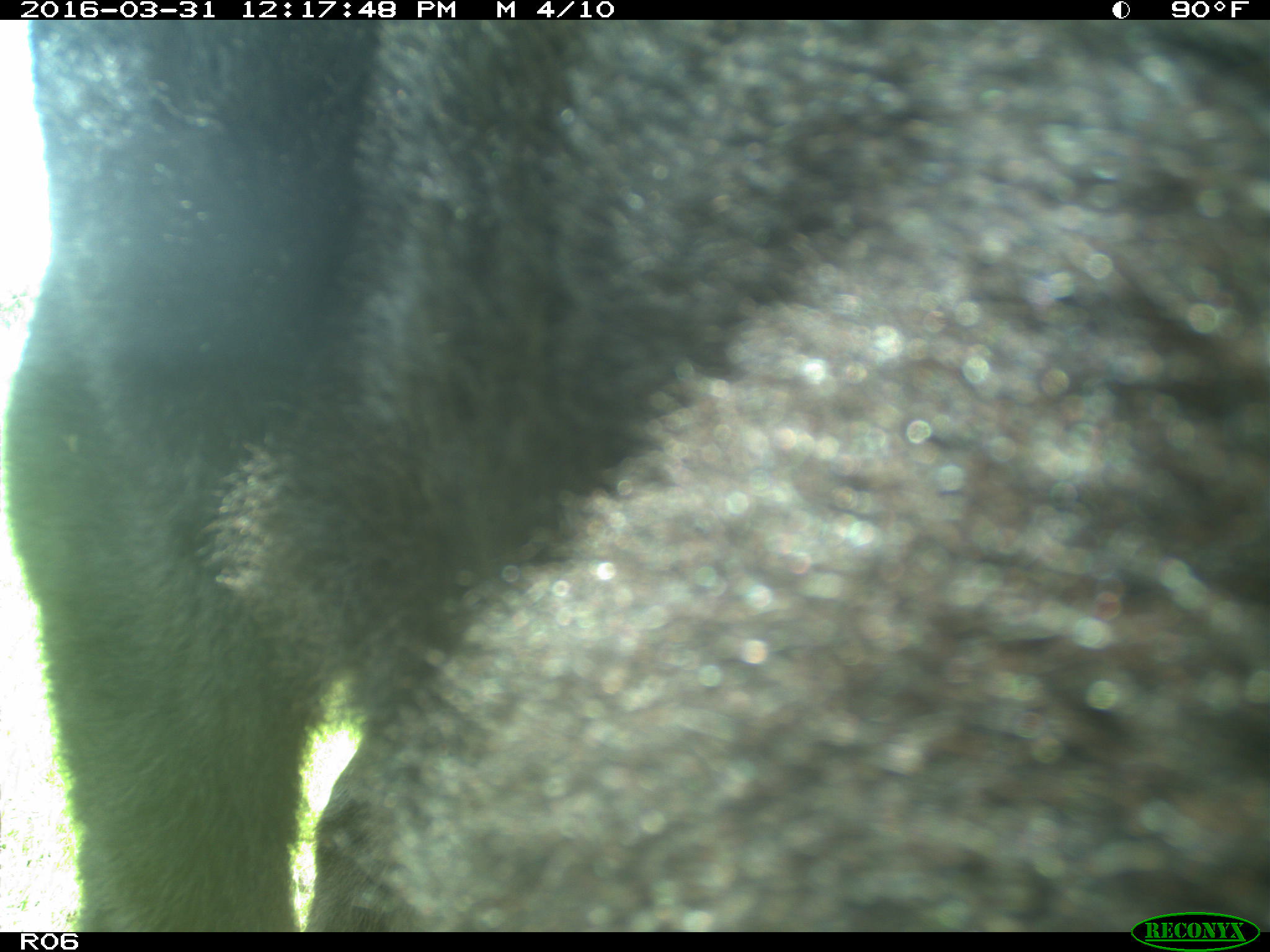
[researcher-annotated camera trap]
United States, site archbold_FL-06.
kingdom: Animalia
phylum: Chordata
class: Mammalia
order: Artiodactyla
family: Bovidae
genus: Bos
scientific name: Bos taurus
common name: domestic cow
Bos taurus (domestic cow).